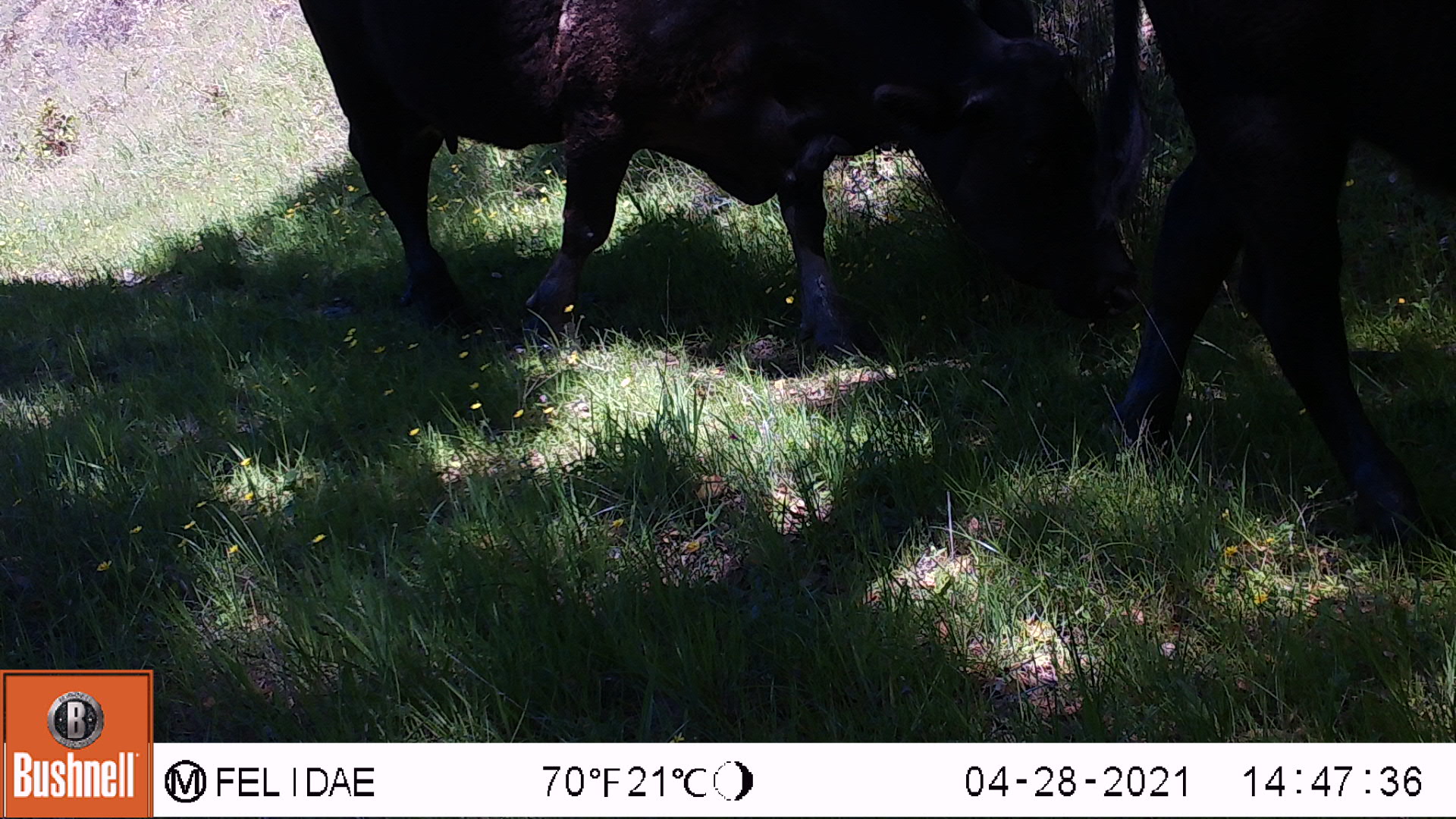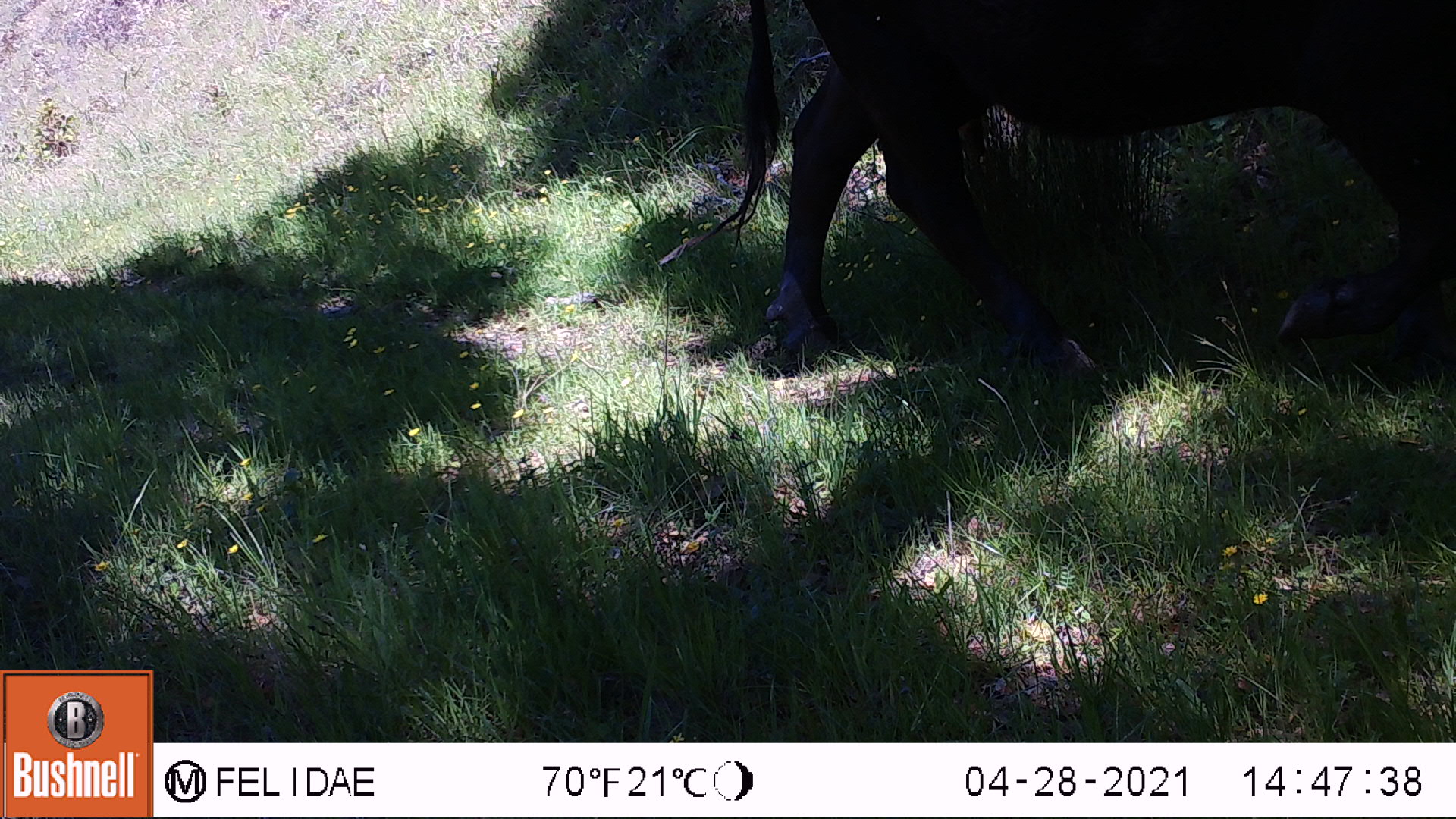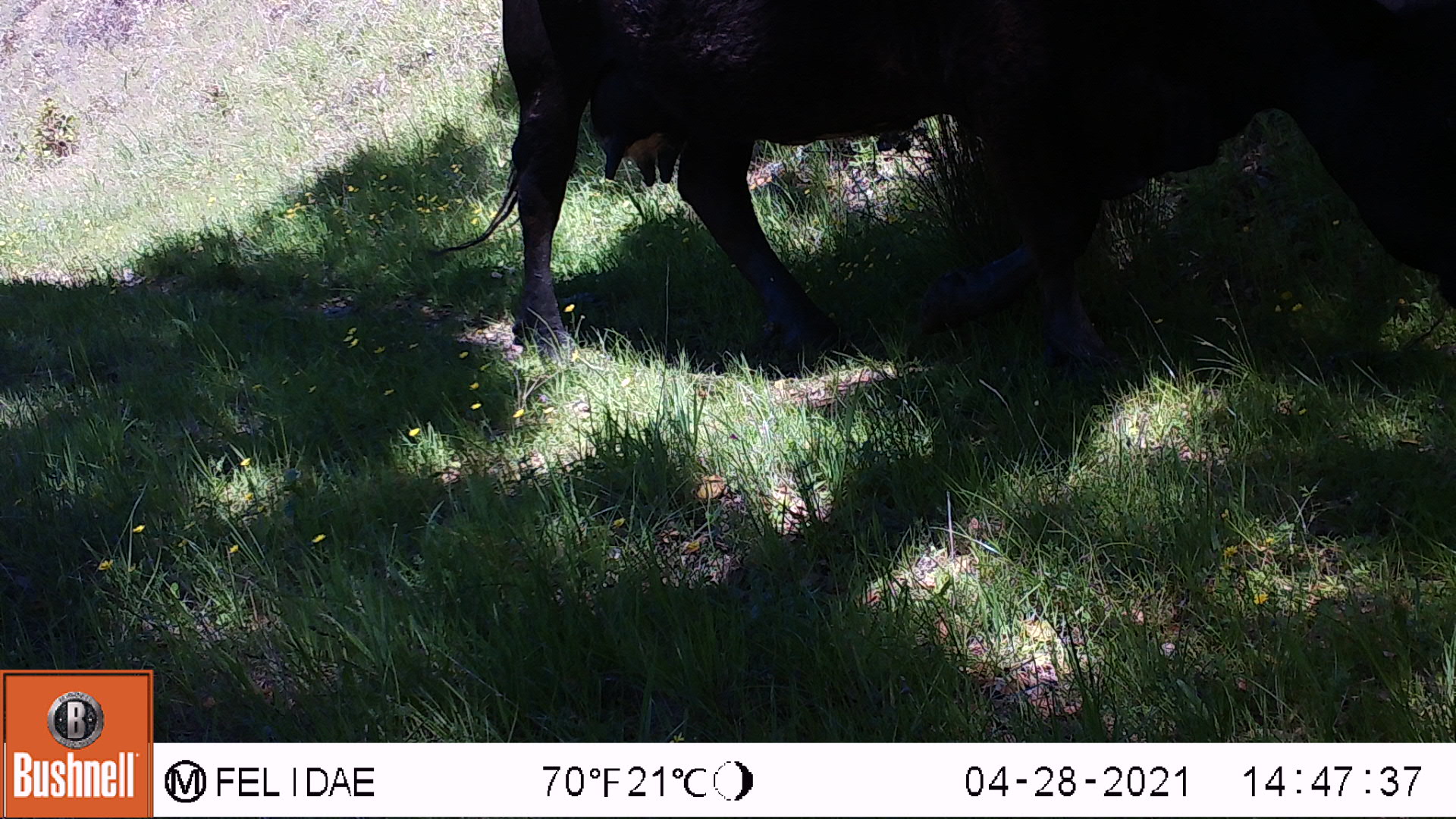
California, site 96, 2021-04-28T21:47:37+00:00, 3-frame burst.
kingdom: Animalia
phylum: Chordata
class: Mammalia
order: Artiodactyla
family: Bovidae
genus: Bos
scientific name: Bos taurus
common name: domestic cattle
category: cattle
Cattle (domestic cattle) (Bos taurus).